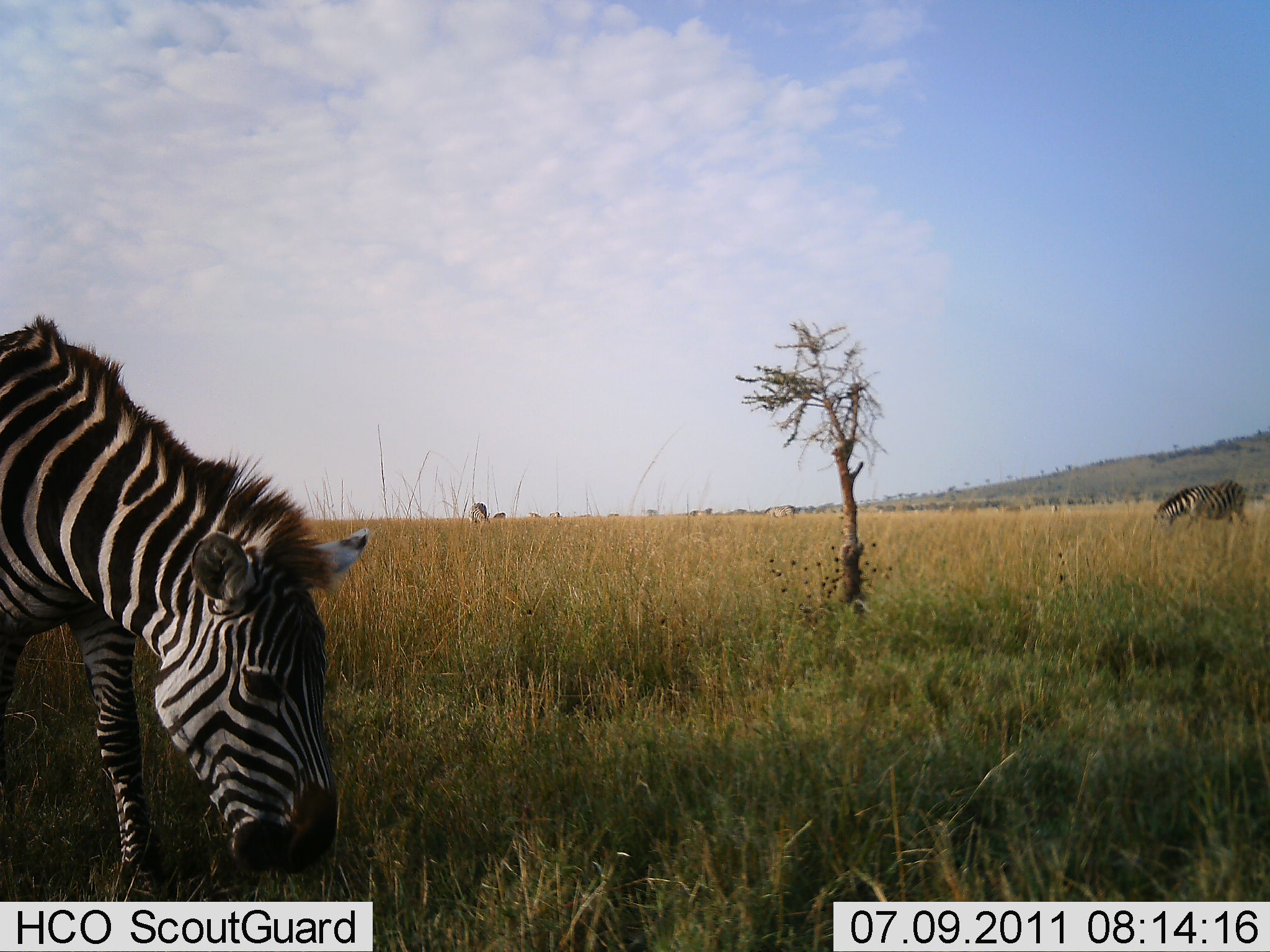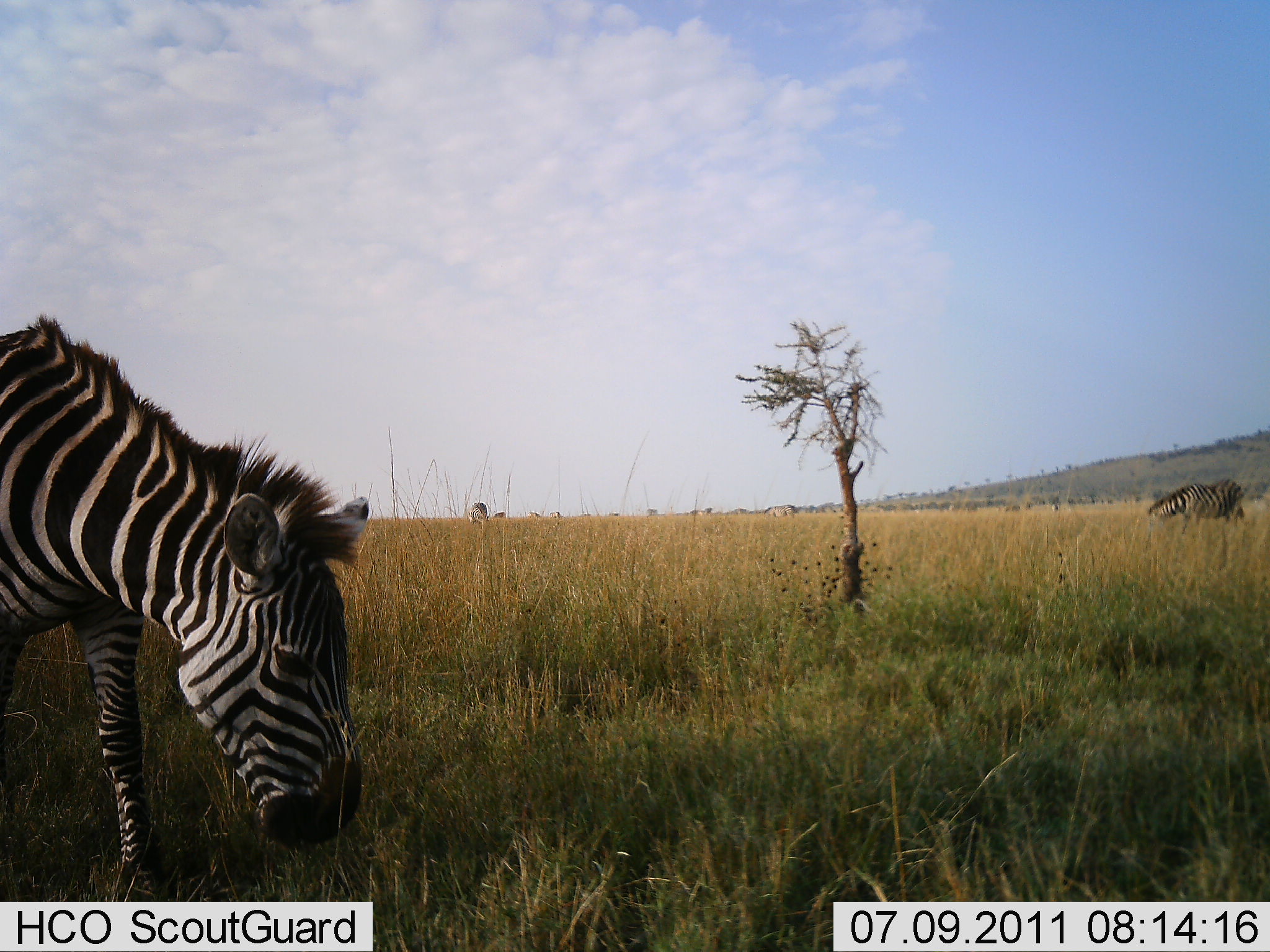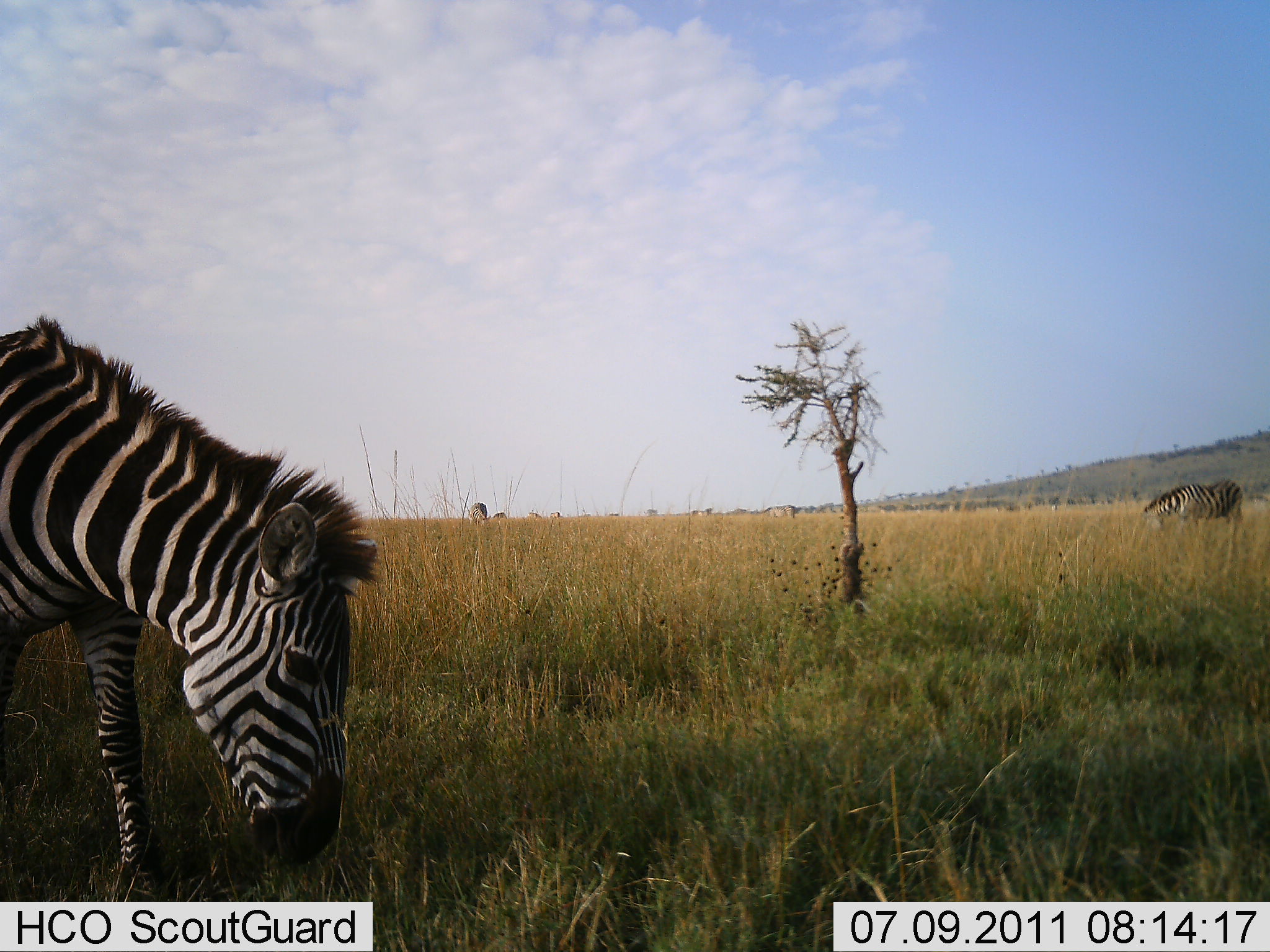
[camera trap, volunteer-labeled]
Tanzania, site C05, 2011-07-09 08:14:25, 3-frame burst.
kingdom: Animalia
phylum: Chordata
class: Mammalia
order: Perissodactyla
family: Equidae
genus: Equus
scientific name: Equus quagga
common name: plains zebra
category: zebra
Zebra (plains zebra) (Equus quagga), count 2. Behavior (volunteer vote fractions): standing 0%, resting 0%, moving 0%, interacting 0%. Young present (vote fraction): 0%. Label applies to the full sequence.